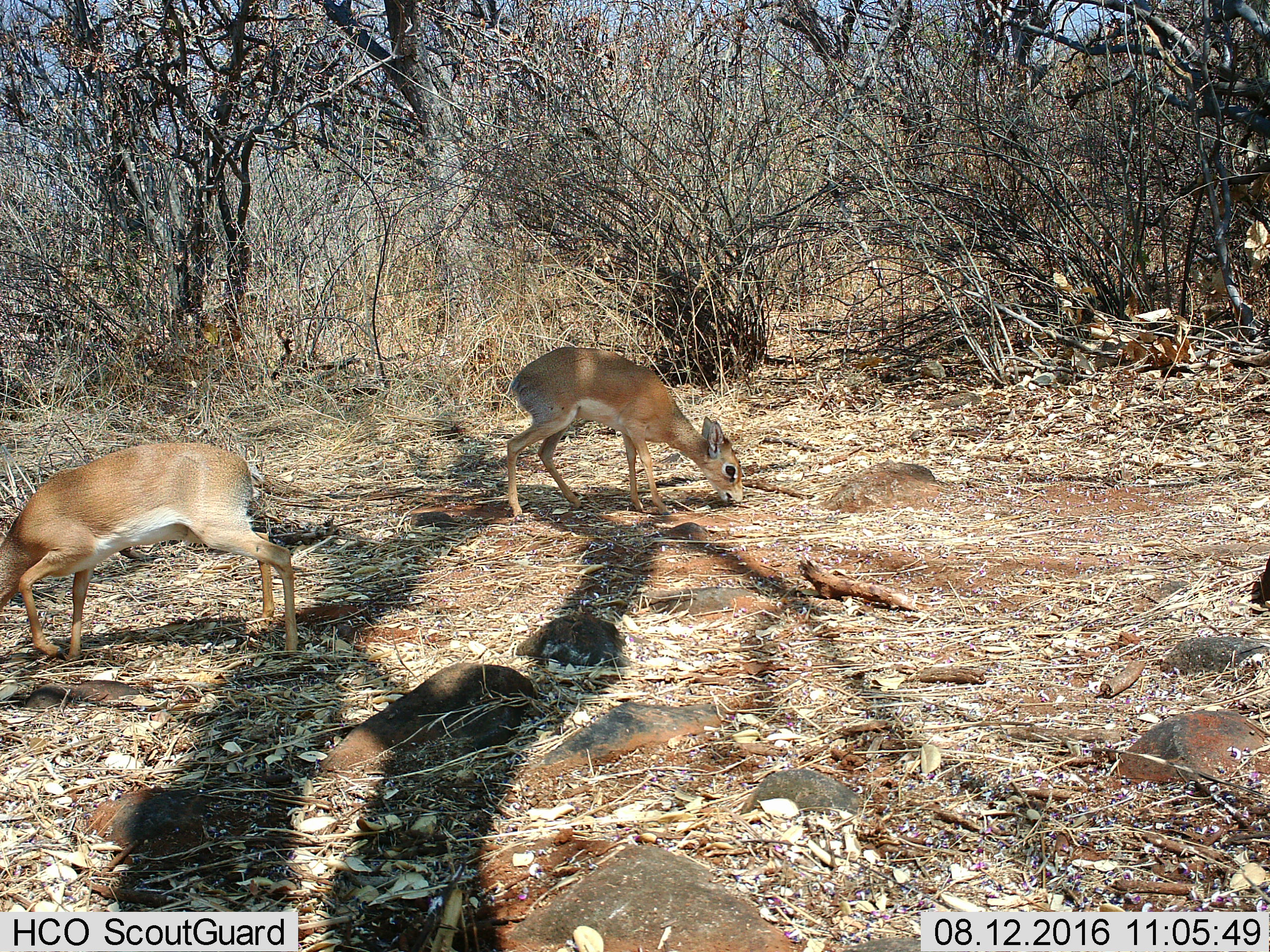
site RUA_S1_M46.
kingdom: Animalia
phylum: Chordata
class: Mammalia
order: Artiodactyla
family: Bovidae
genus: Madoqua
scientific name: Madoqua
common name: dik-dik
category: dikdik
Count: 2.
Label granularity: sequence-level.